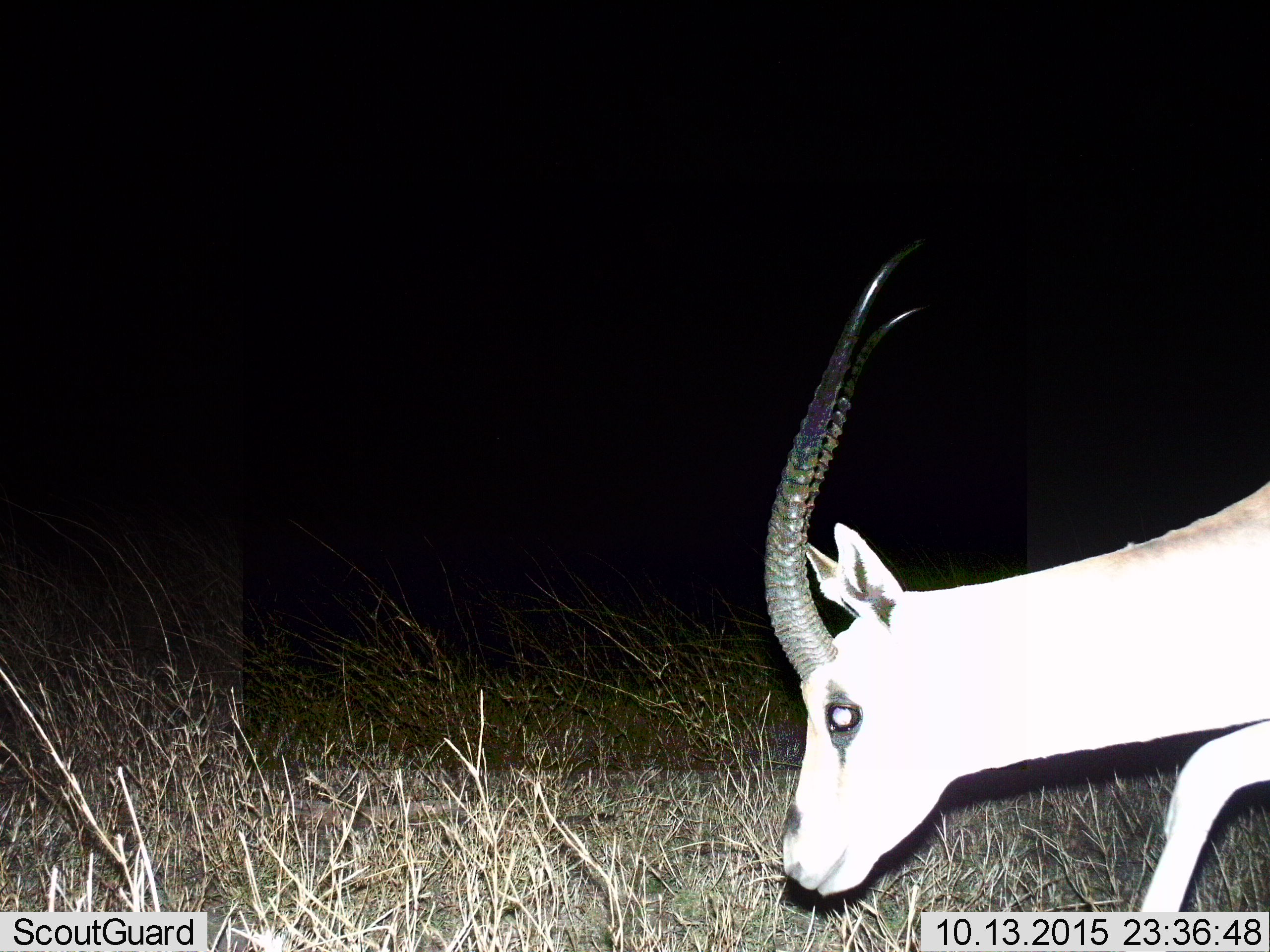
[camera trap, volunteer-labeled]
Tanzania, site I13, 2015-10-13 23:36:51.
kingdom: Animalia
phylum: Chordata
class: Mammalia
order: Artiodactyla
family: Bovidae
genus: Nanger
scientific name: Nanger granti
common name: grant's gazelle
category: gazellegrants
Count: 1.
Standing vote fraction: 12%.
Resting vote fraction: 0%.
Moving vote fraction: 75%.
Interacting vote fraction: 0%.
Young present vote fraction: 0%.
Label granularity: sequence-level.